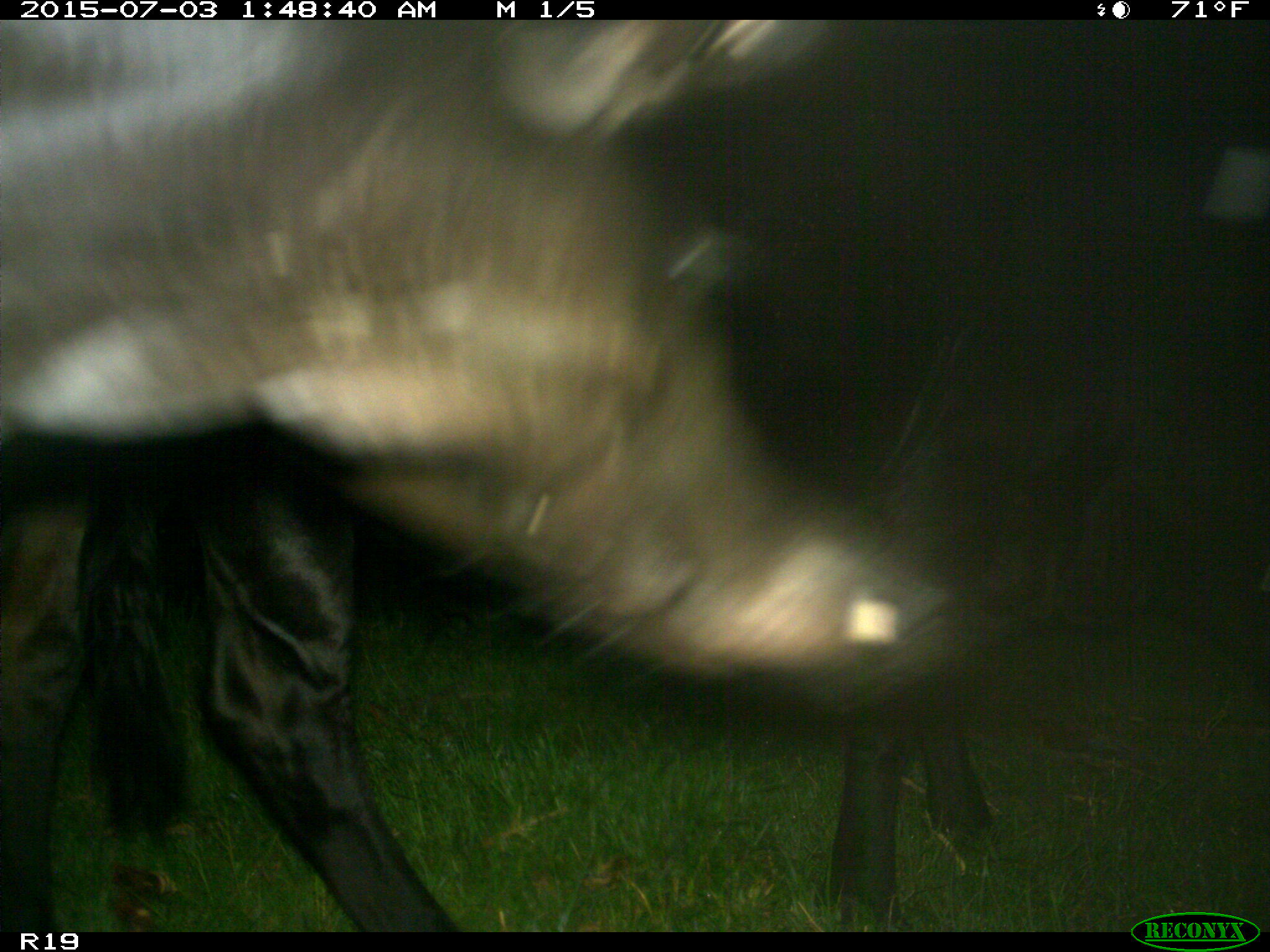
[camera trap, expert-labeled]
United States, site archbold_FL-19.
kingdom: Animalia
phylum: Chordata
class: Mammalia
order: Artiodactyla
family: Bovidae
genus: Bos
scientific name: Bos taurus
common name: domestic cow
Bos taurus (domestic cow).